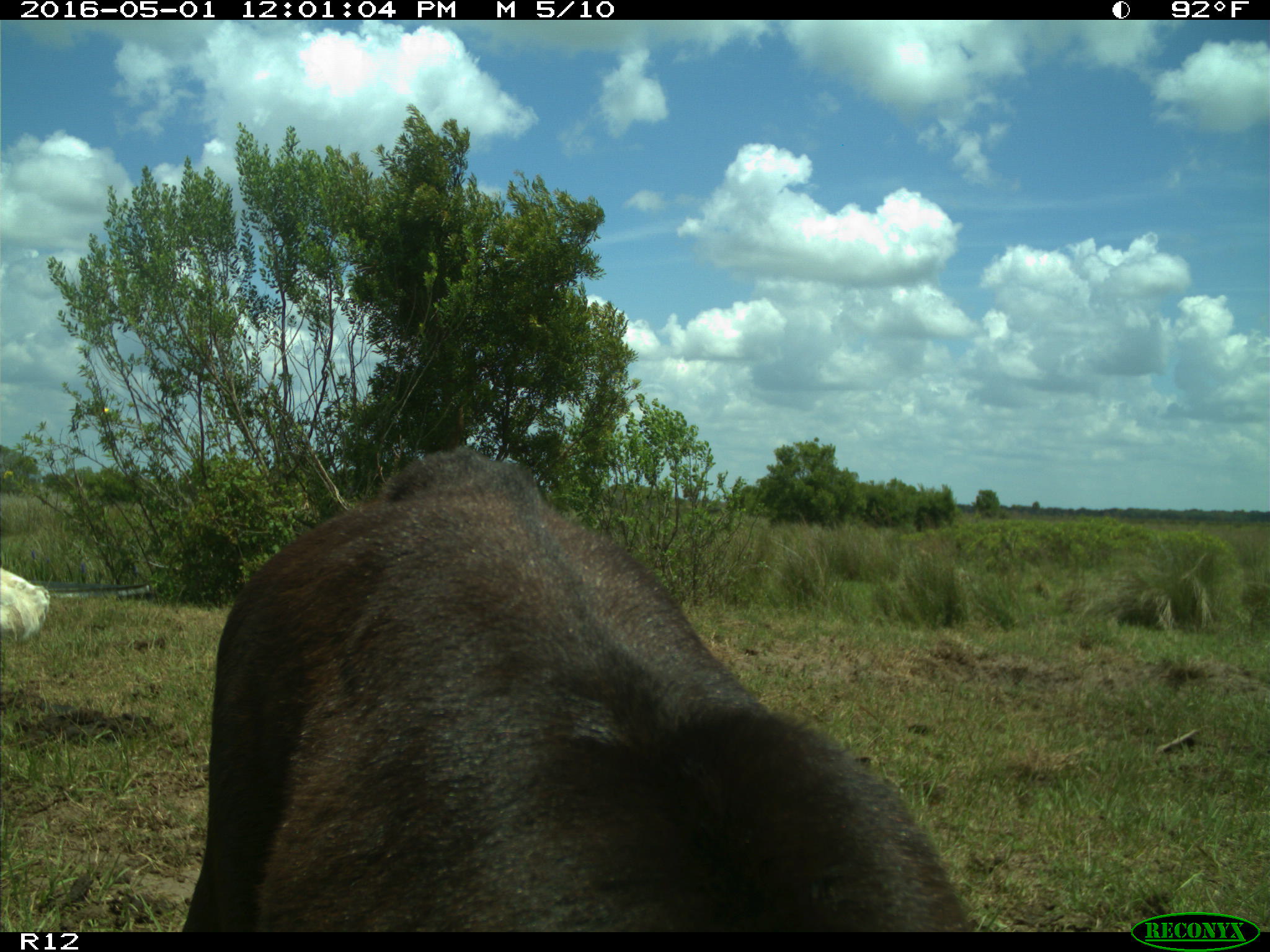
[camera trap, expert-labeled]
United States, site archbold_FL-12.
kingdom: Animalia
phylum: Chordata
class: Mammalia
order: Artiodactyla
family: Bovidae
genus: Bos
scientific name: Bos taurus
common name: domestic cow